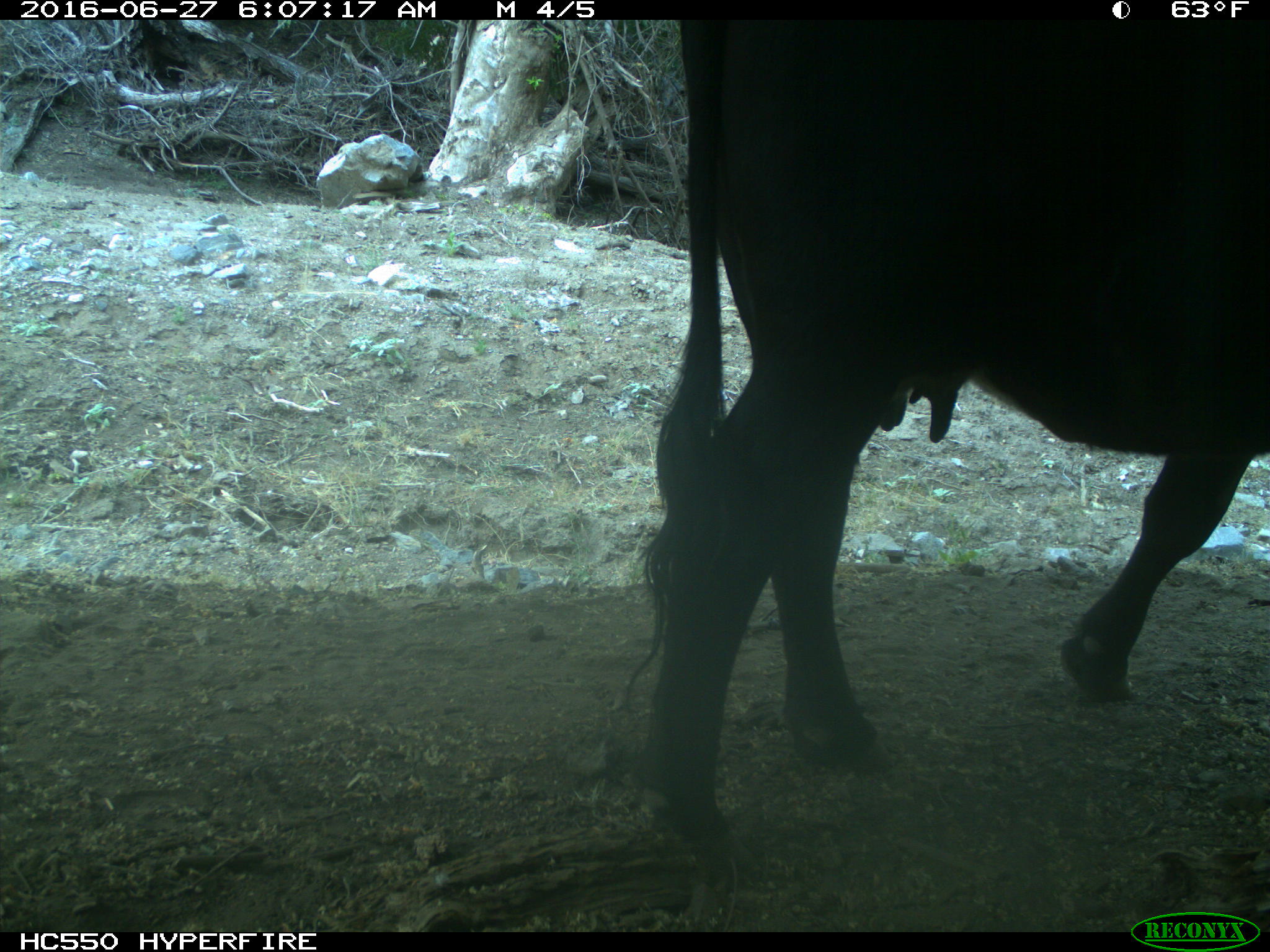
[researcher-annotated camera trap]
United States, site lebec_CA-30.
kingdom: Animalia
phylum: Chordata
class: Mammalia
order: Artiodactyla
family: Bovidae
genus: Bos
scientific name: Bos taurus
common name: domestic cow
Bos taurus (domestic cow).